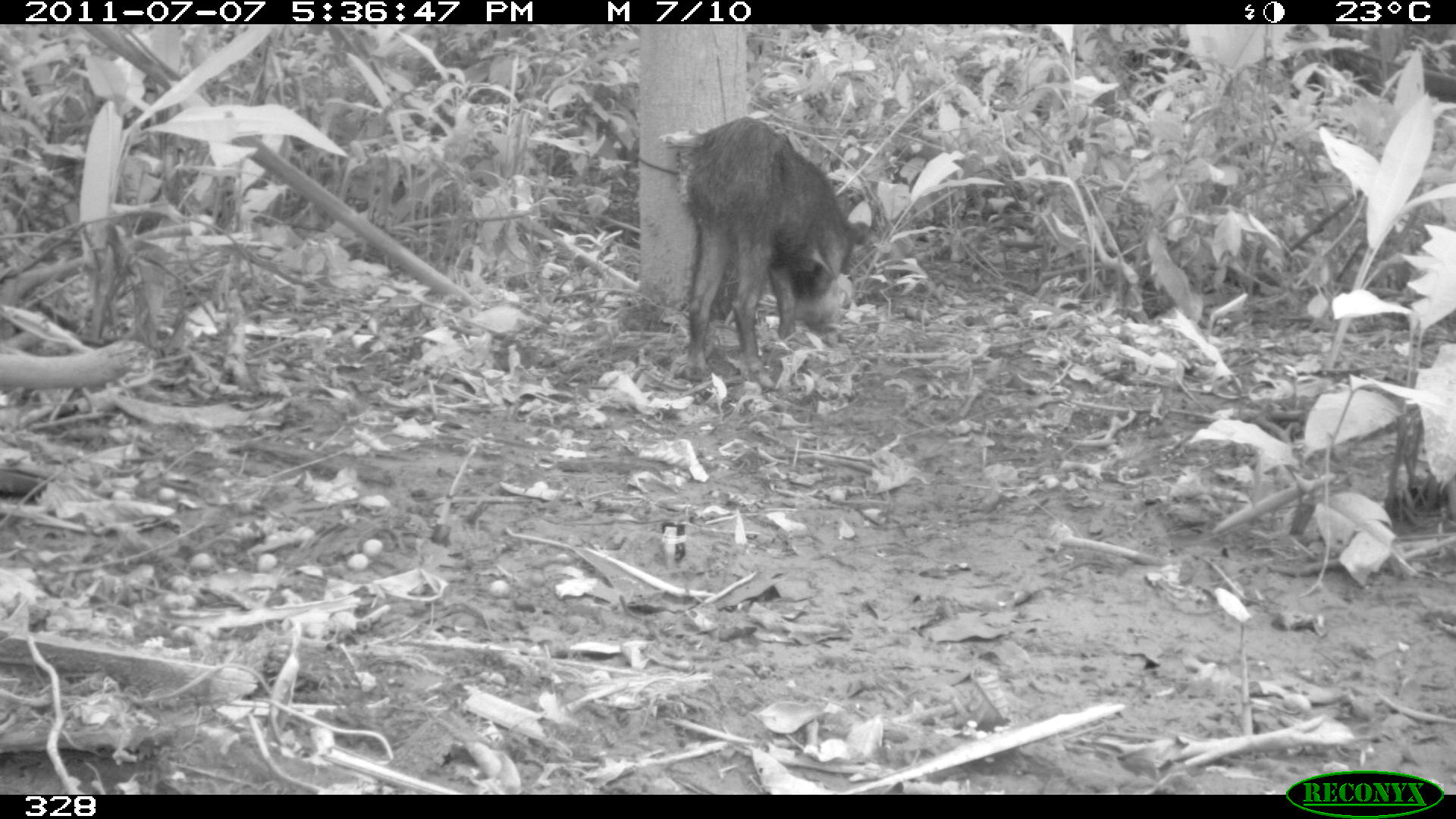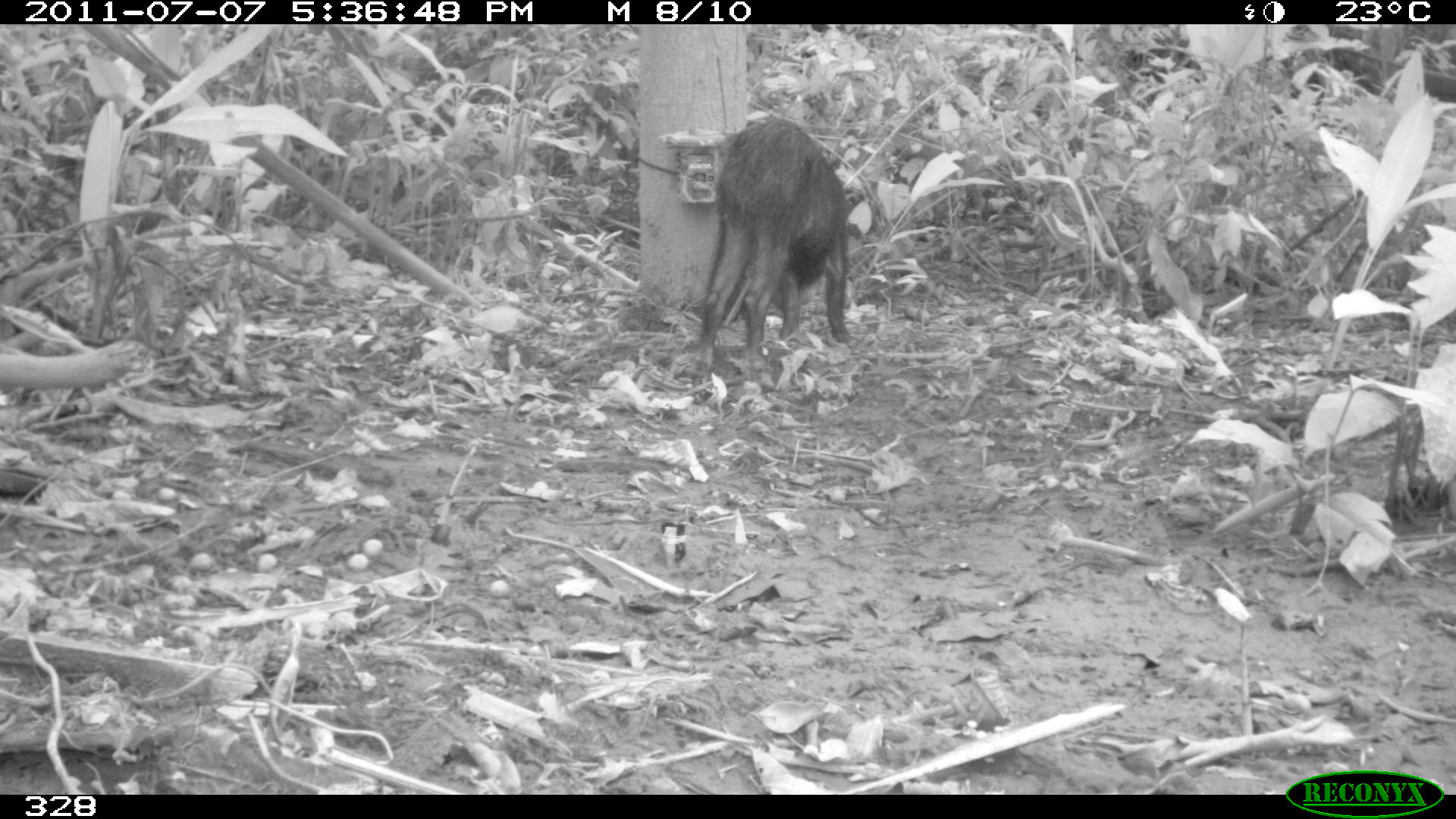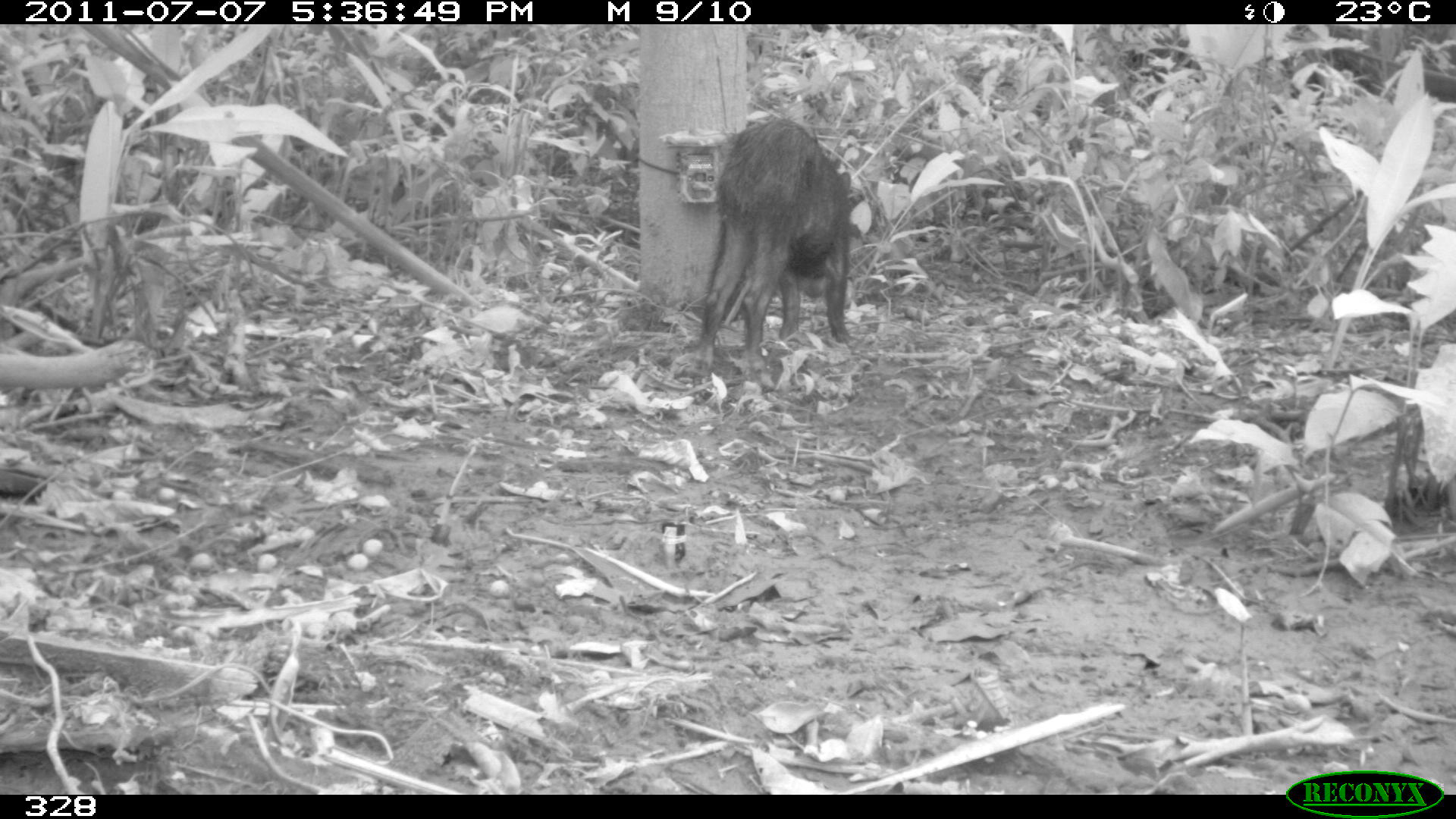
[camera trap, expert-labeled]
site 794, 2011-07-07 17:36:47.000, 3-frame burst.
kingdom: Animalia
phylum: Chordata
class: Mammalia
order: Artiodactyla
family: Tayassuidae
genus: Tayassu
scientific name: Tayassu pecari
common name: white-lipped peccary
Tayassu pecari (white-lipped peccary).